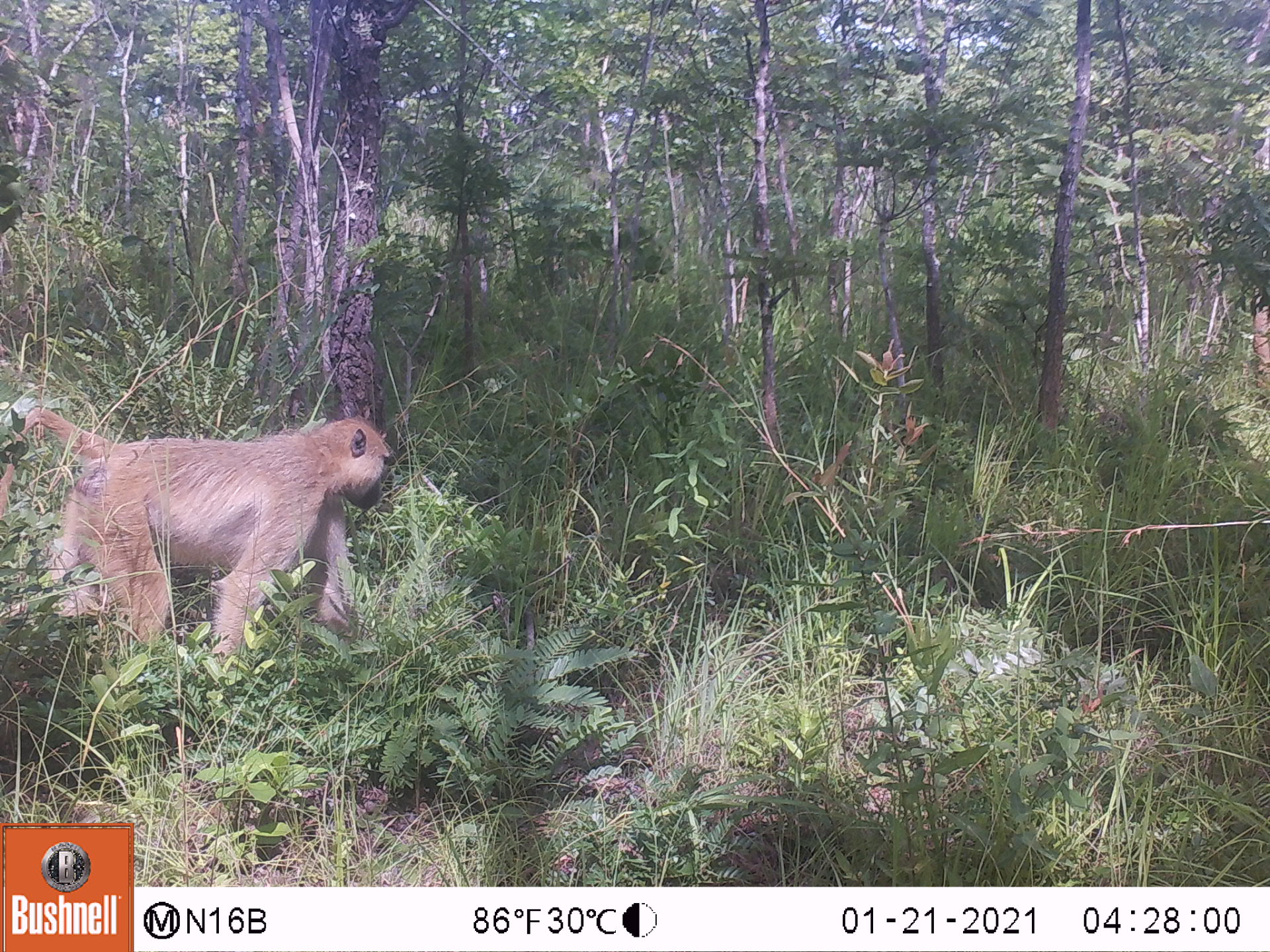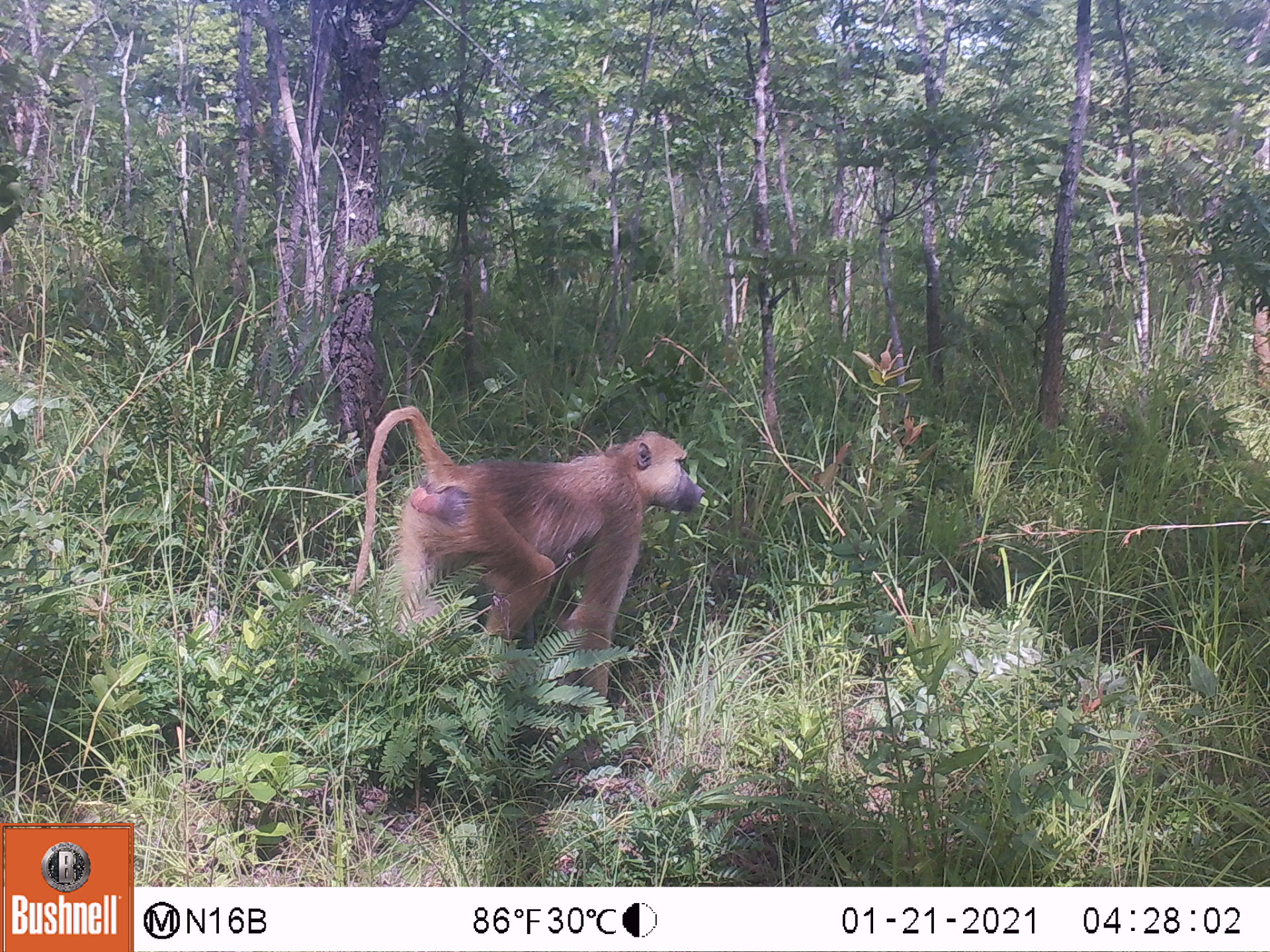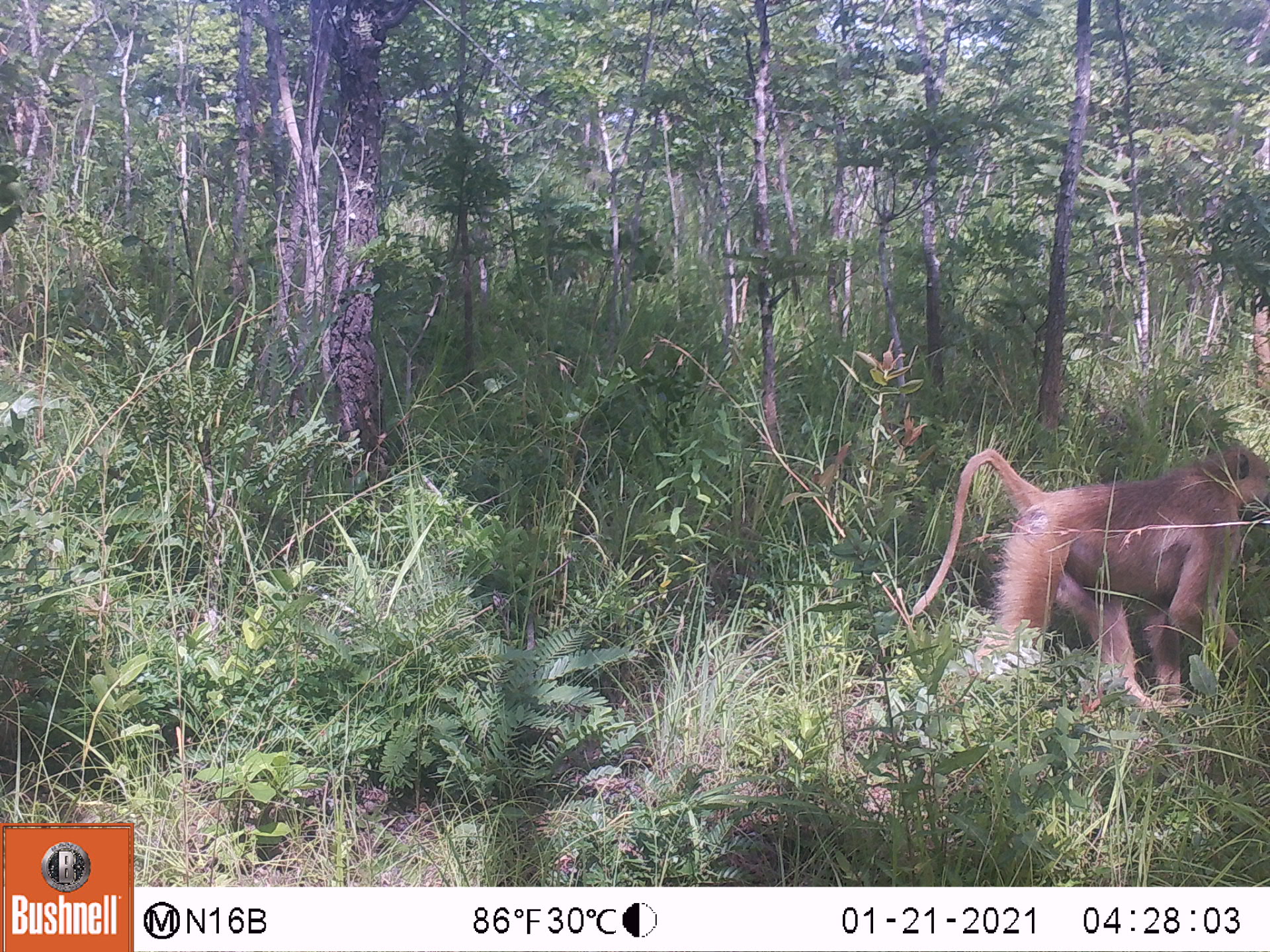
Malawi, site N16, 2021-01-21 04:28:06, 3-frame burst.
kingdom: Animalia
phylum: Chordata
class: Mammalia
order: Primates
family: Cercopithecidae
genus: Papio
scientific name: Papio cynocephalus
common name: yellow baboon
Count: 1.